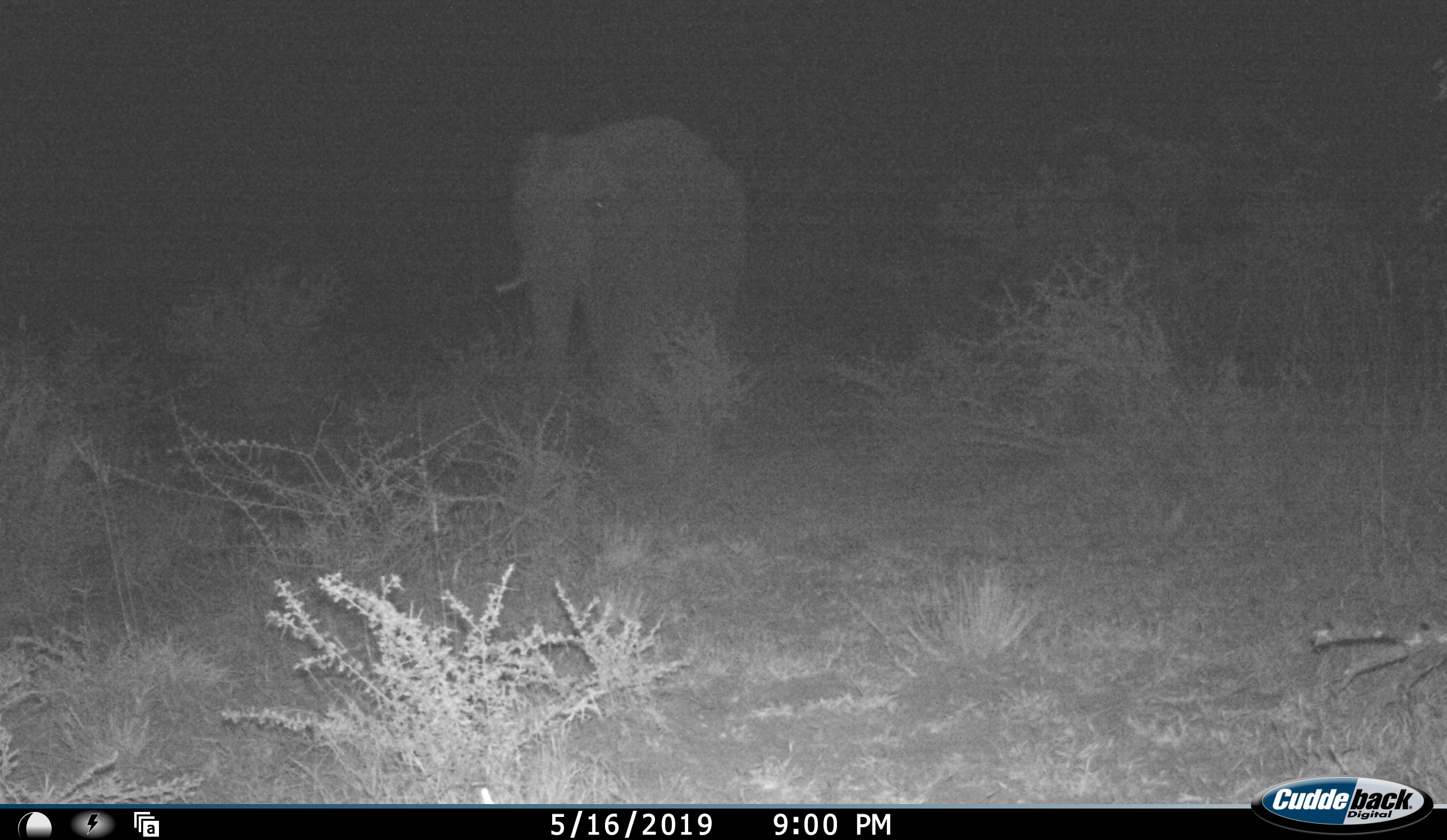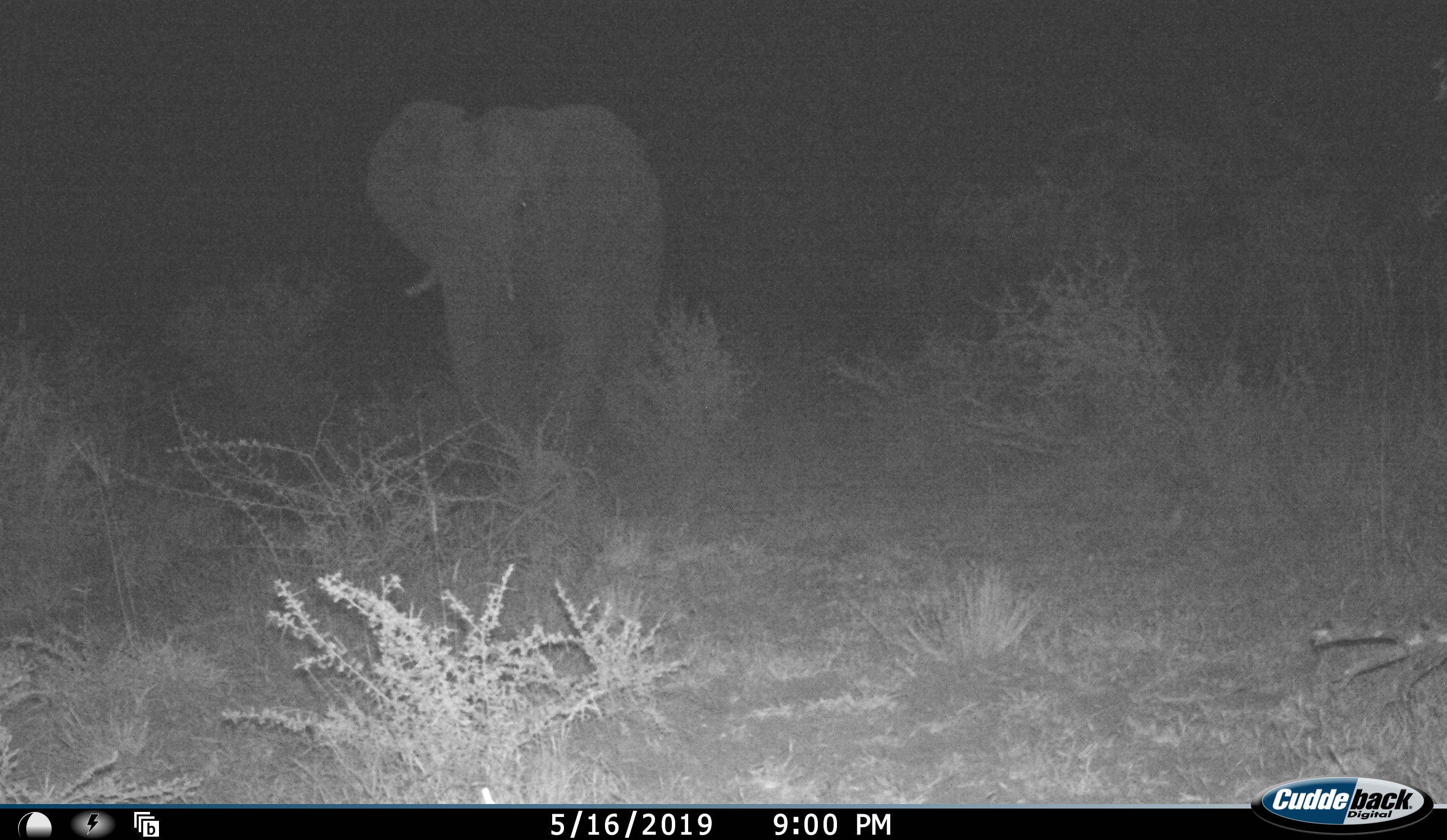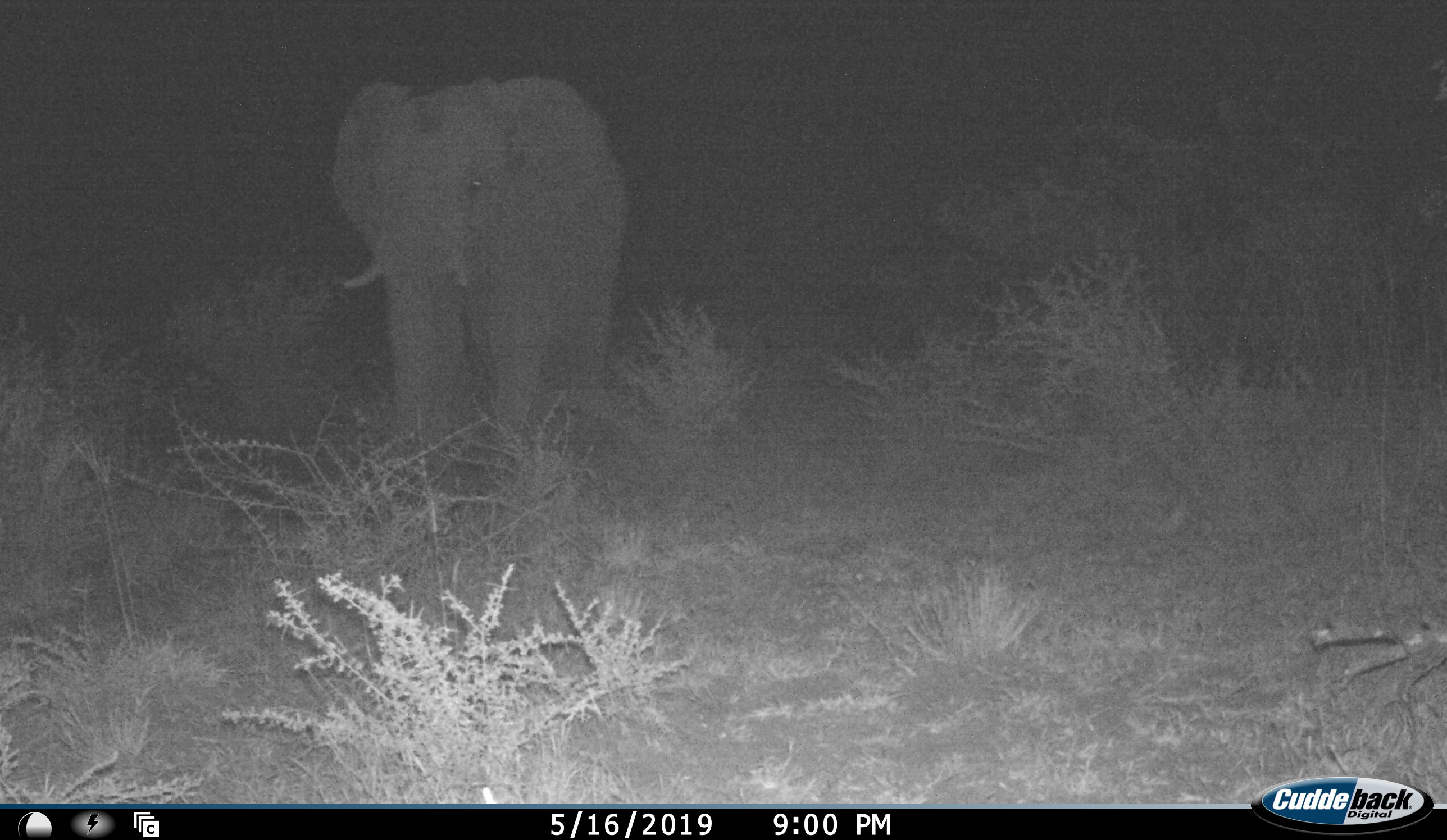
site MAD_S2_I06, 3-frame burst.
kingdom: Animalia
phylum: Chordata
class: Mammalia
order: Proboscidea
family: Elephantidae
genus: Loxodonta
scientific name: Loxodonta africana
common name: african bush elephant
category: elephant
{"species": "elephant (african bush elephant) (Loxodonta africana)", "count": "1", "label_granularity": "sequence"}